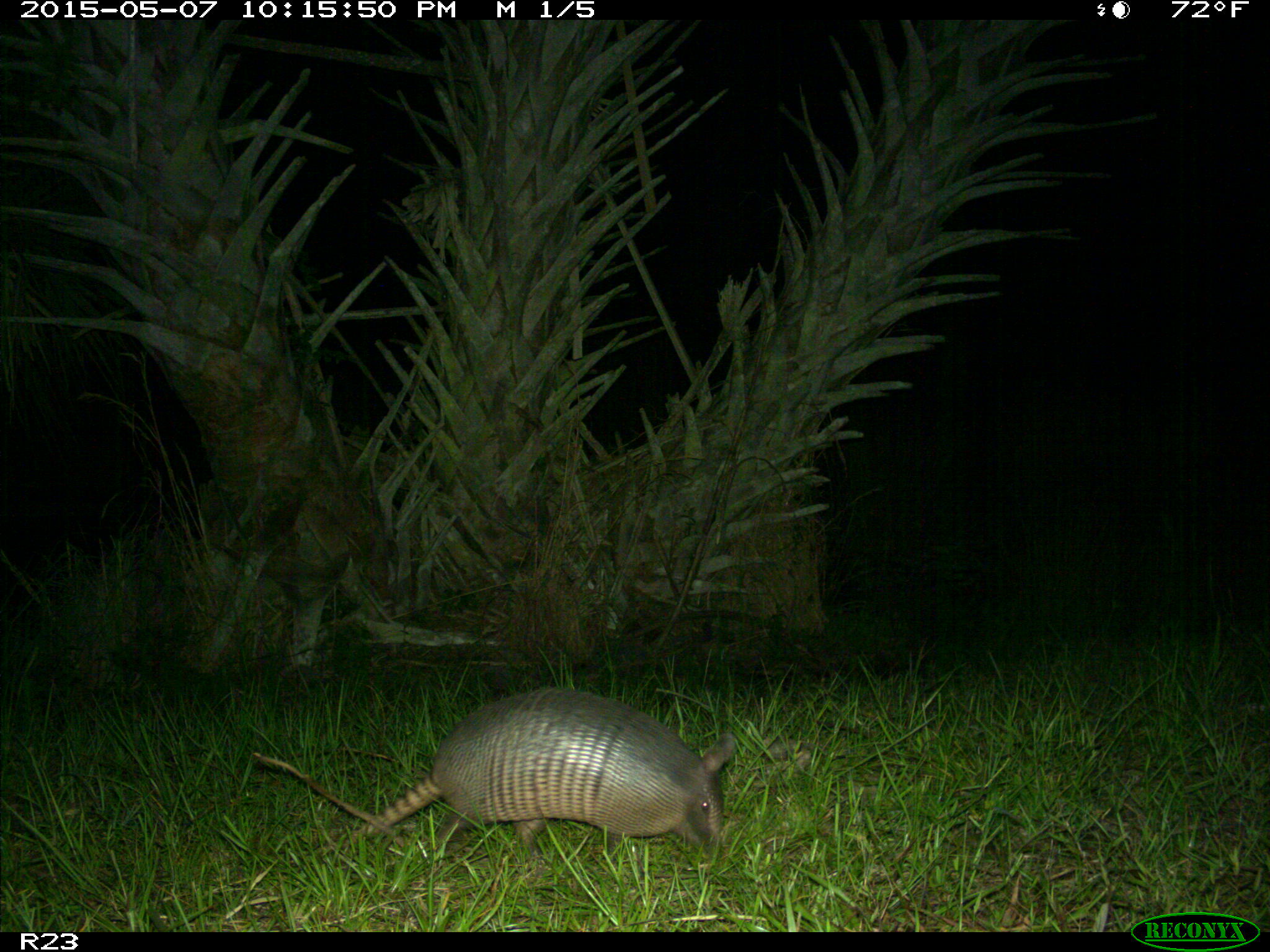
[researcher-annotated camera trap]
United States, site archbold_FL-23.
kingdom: Animalia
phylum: Chordata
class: Mammalia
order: Artiodactyla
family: Bovidae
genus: Bos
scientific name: Bos taurus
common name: domestic cow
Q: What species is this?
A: Bos taurus (domestic cow).